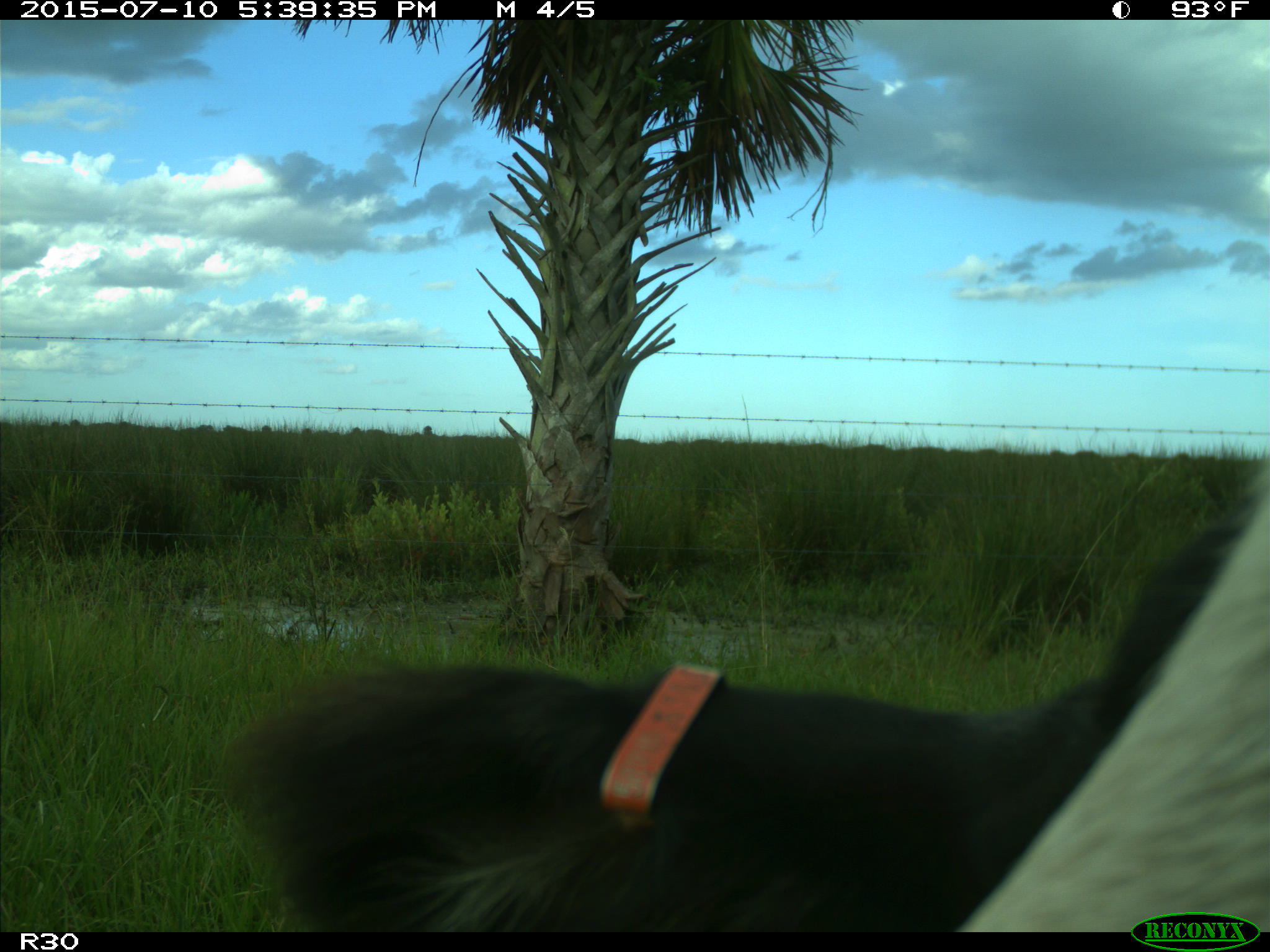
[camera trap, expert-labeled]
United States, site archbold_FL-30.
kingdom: Animalia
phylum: Chordata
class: Mammalia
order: Artiodactyla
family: Bovidae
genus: Bos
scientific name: Bos taurus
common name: domestic cow